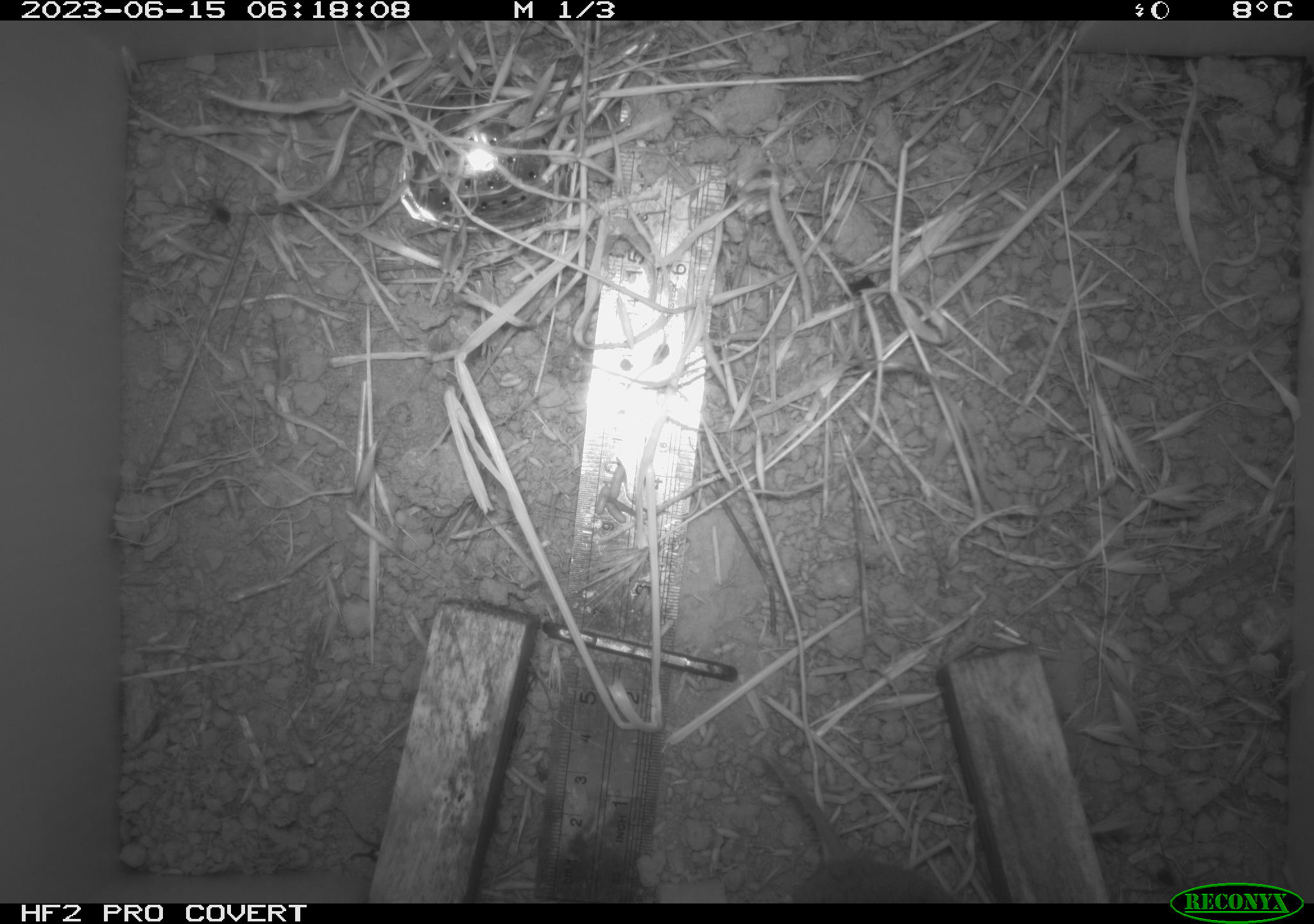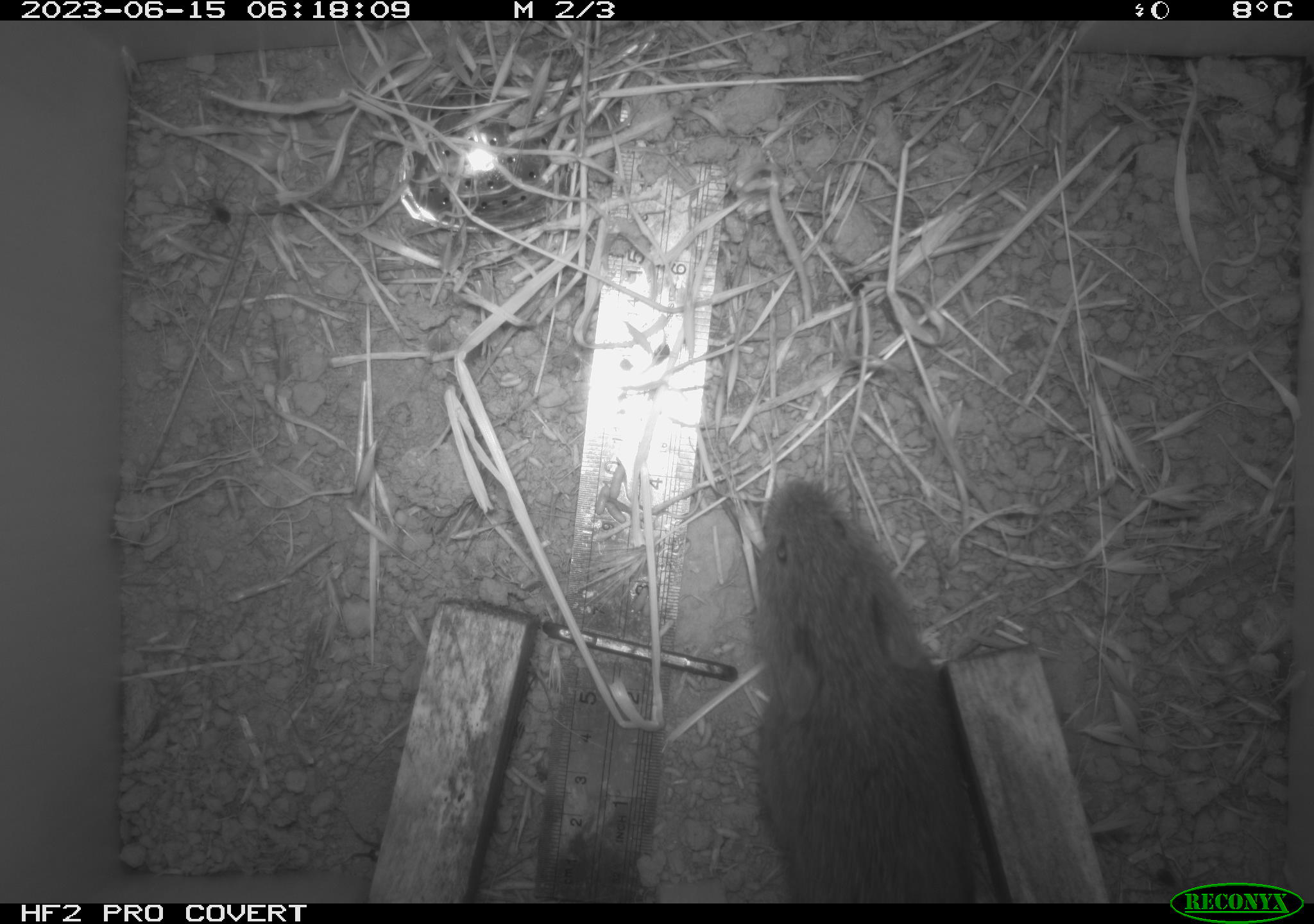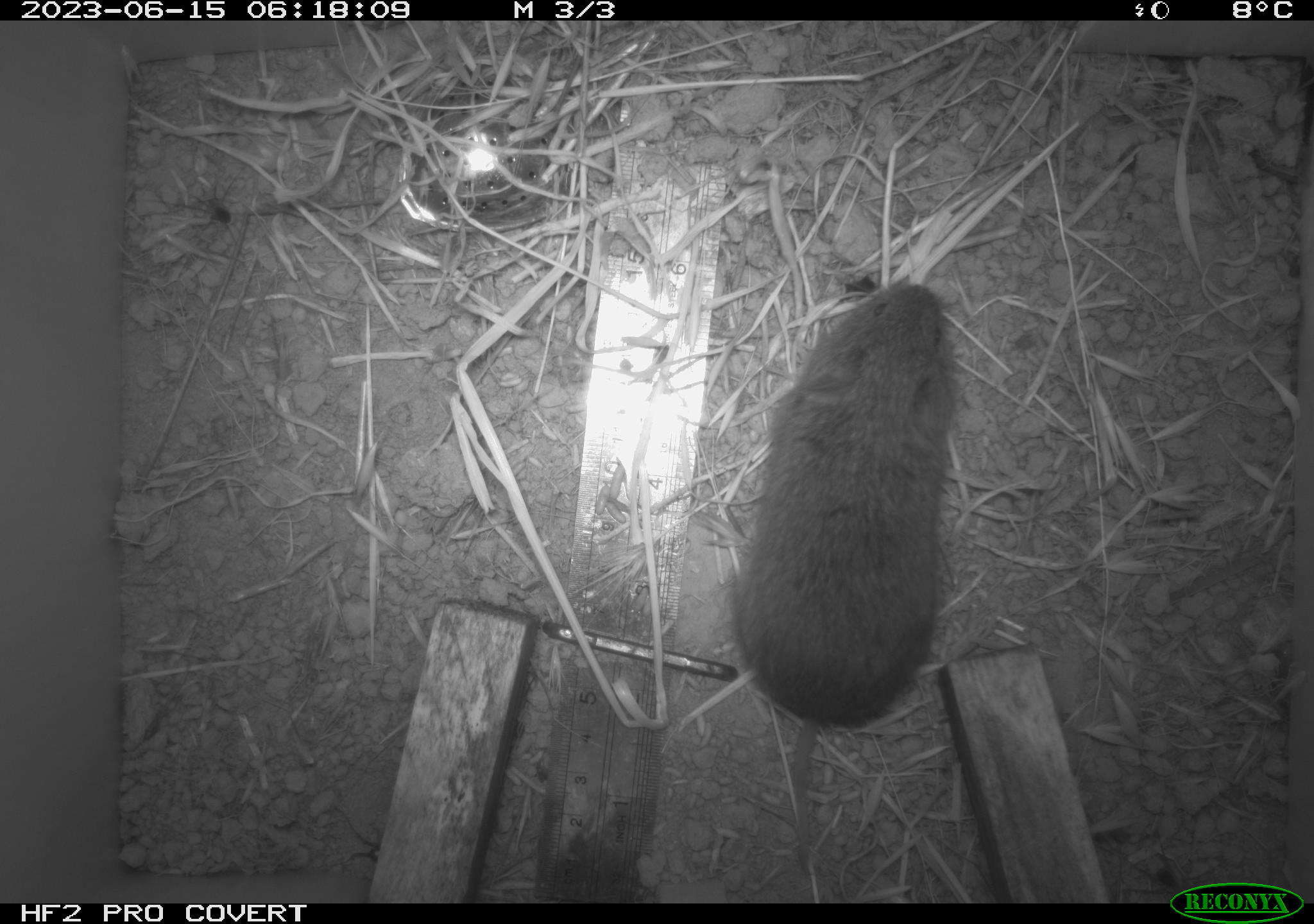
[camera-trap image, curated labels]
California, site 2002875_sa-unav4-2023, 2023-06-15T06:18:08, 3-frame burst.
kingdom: Animalia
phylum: Chordata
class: Mammalia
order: Rodentia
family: Cricetidae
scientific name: Arvicolinae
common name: voles, lemmings, and muskrats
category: arvicolinae subfamily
Arvicolinae subfamily (voles, lemmings, and muskrats) (Arvicolinae).